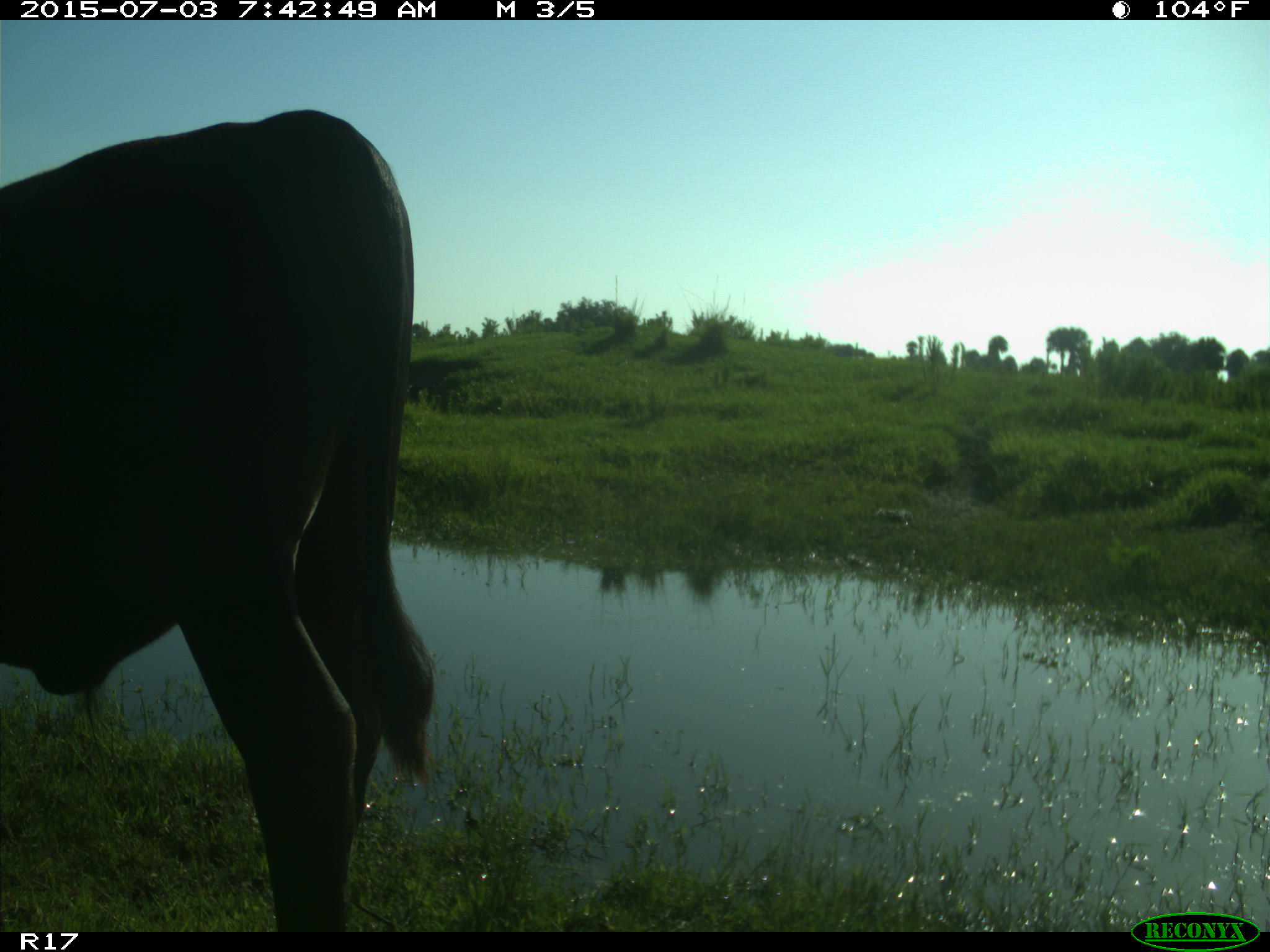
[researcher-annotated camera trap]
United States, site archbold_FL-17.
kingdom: Animalia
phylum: Chordata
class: Mammalia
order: Artiodactyla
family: Bovidae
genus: Bos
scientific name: Bos taurus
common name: domestic cow